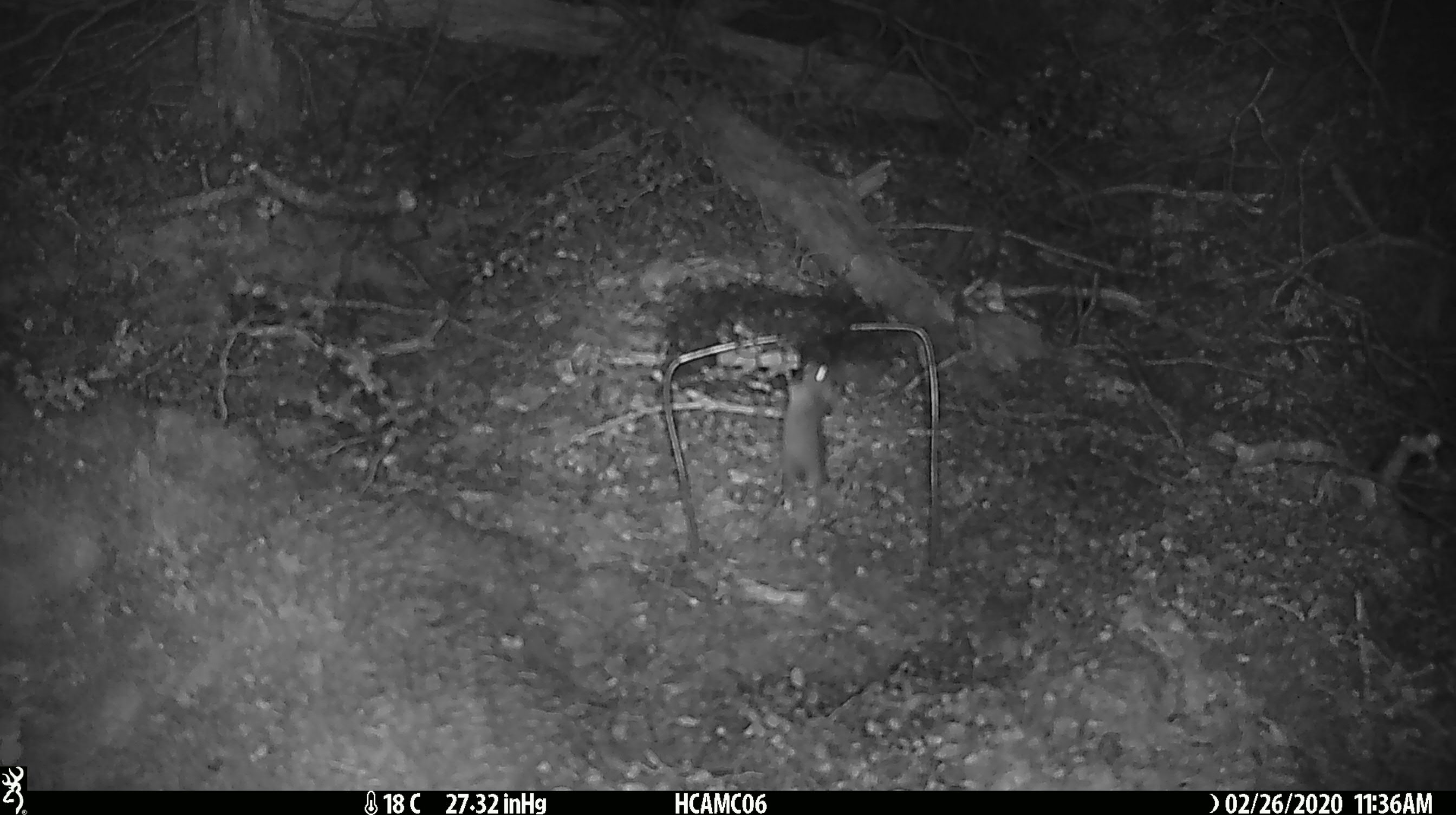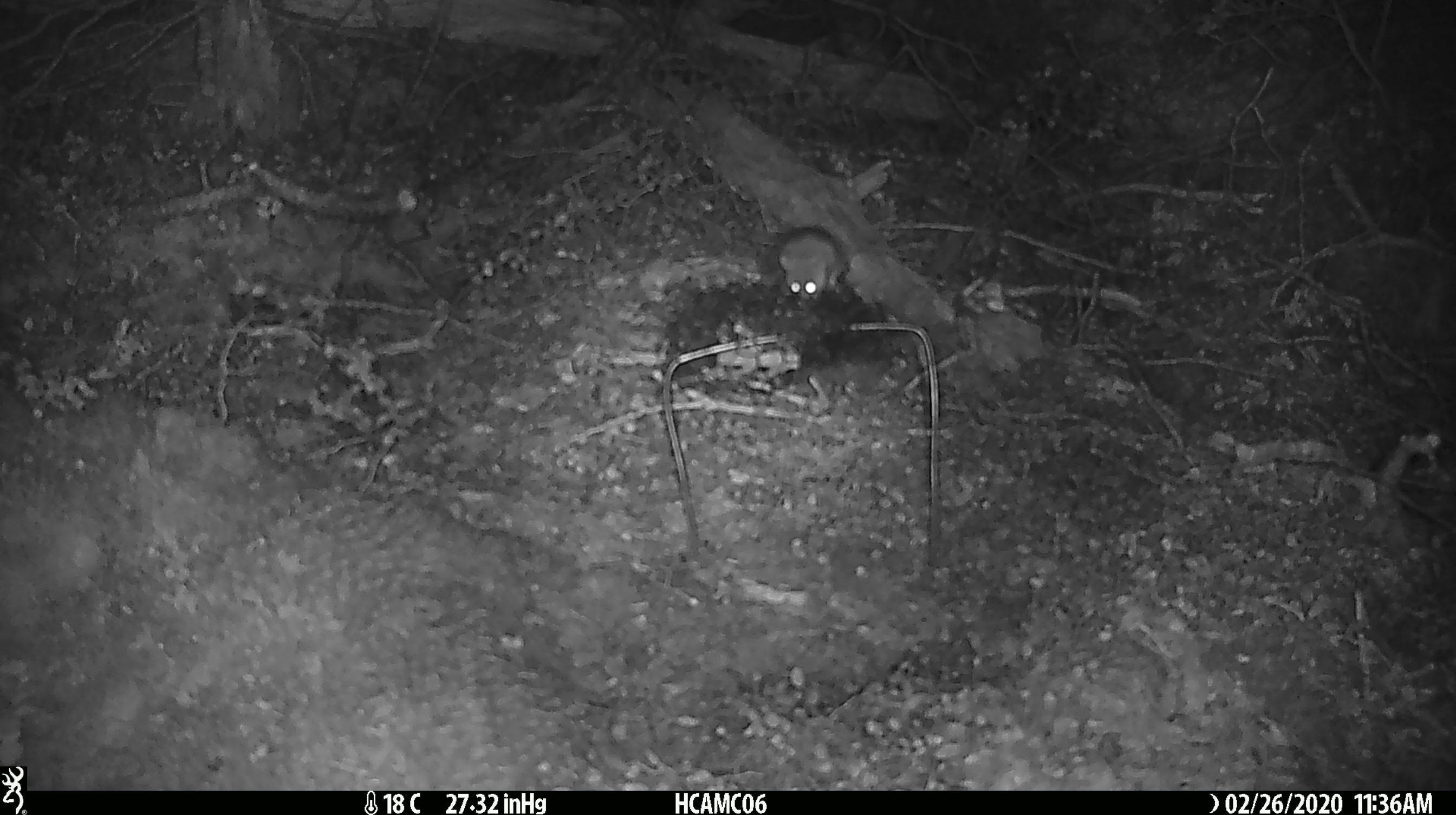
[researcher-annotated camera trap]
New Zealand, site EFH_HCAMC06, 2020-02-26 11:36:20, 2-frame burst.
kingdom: Animalia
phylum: Chordata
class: Mammalia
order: Rodentia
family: Muridae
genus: Mus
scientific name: Mus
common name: mouse